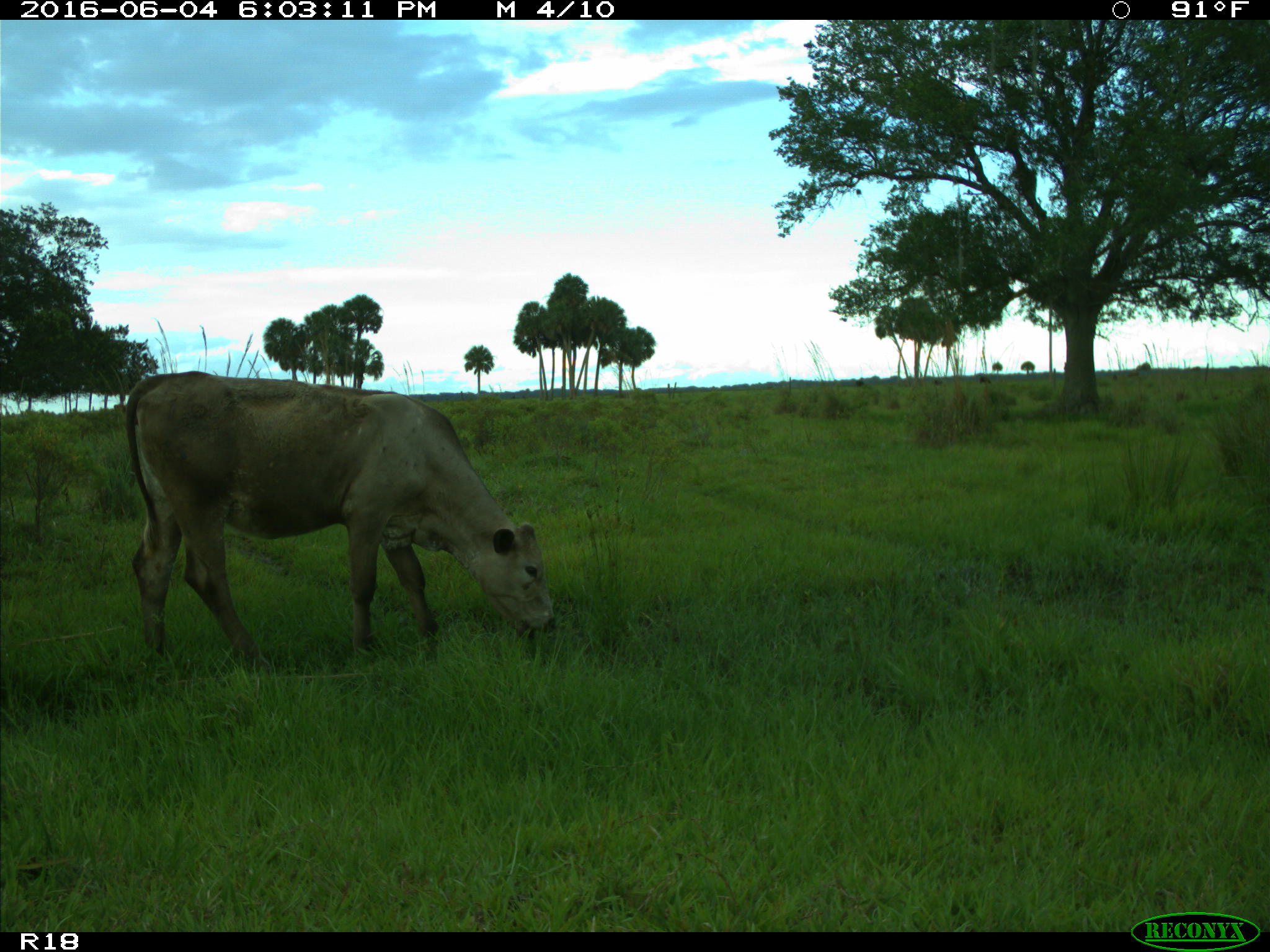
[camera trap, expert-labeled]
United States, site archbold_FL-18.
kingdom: Animalia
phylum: Chordata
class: Mammalia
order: Artiodactyla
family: Bovidae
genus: Bos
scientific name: Bos taurus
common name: domestic cow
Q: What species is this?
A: Bos taurus (domestic cow).